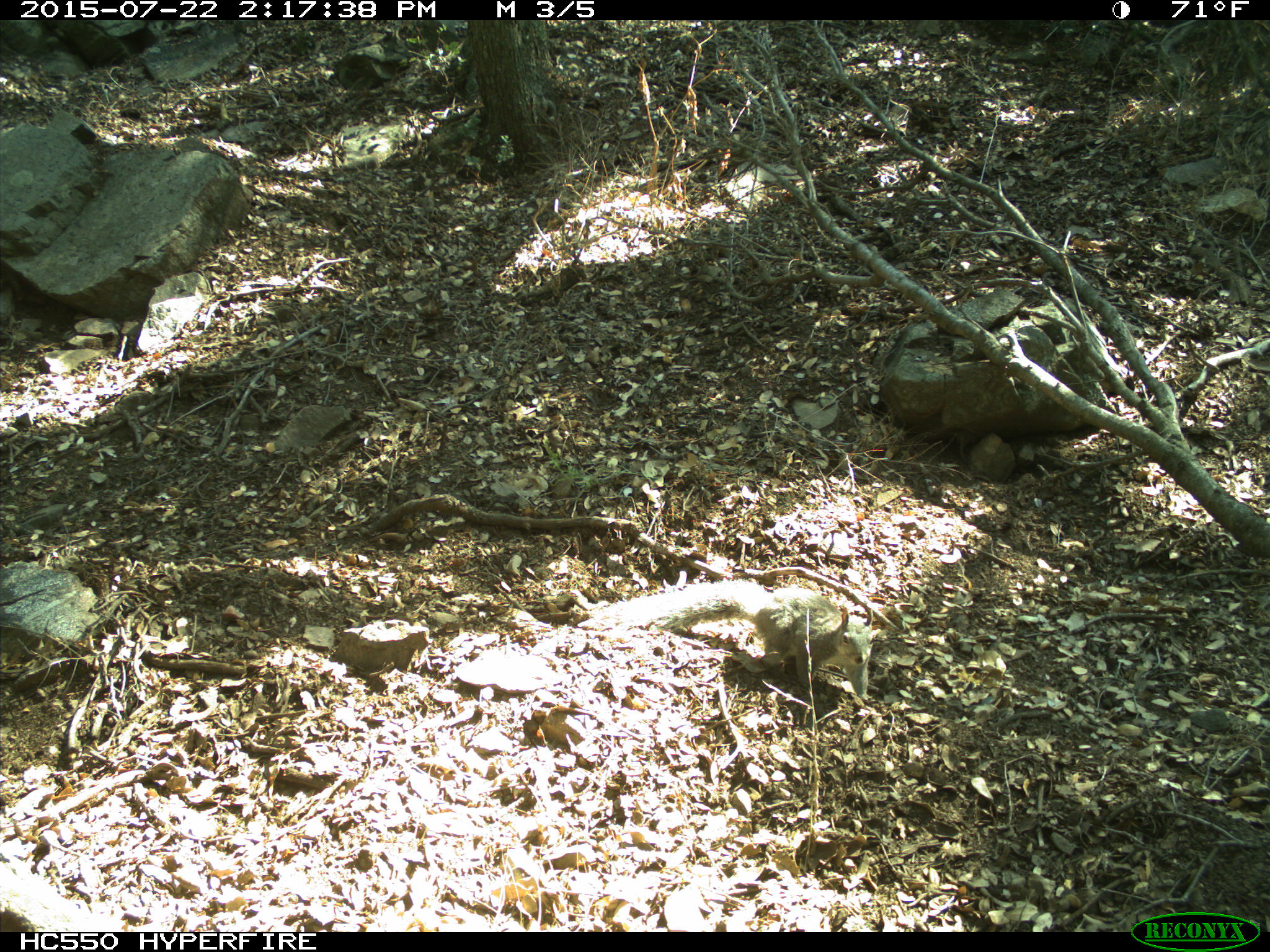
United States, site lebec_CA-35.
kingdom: Animalia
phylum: Chordata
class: Mammalia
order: Rodentia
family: Sciuridae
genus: Sciurus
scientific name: Sciurus carolinensis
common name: eastern gray squirrel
Sciurus carolinensis (eastern gray squirrel).